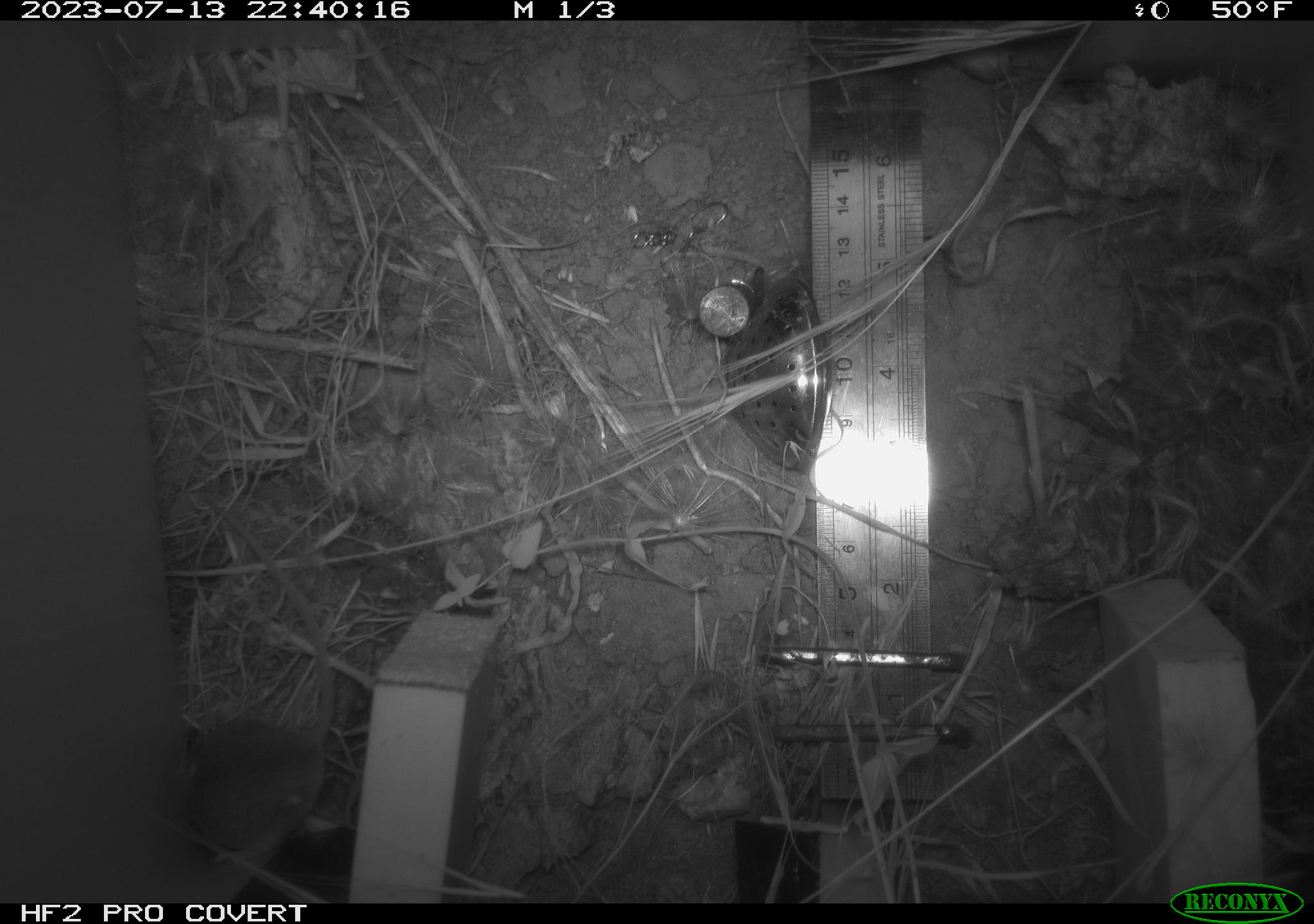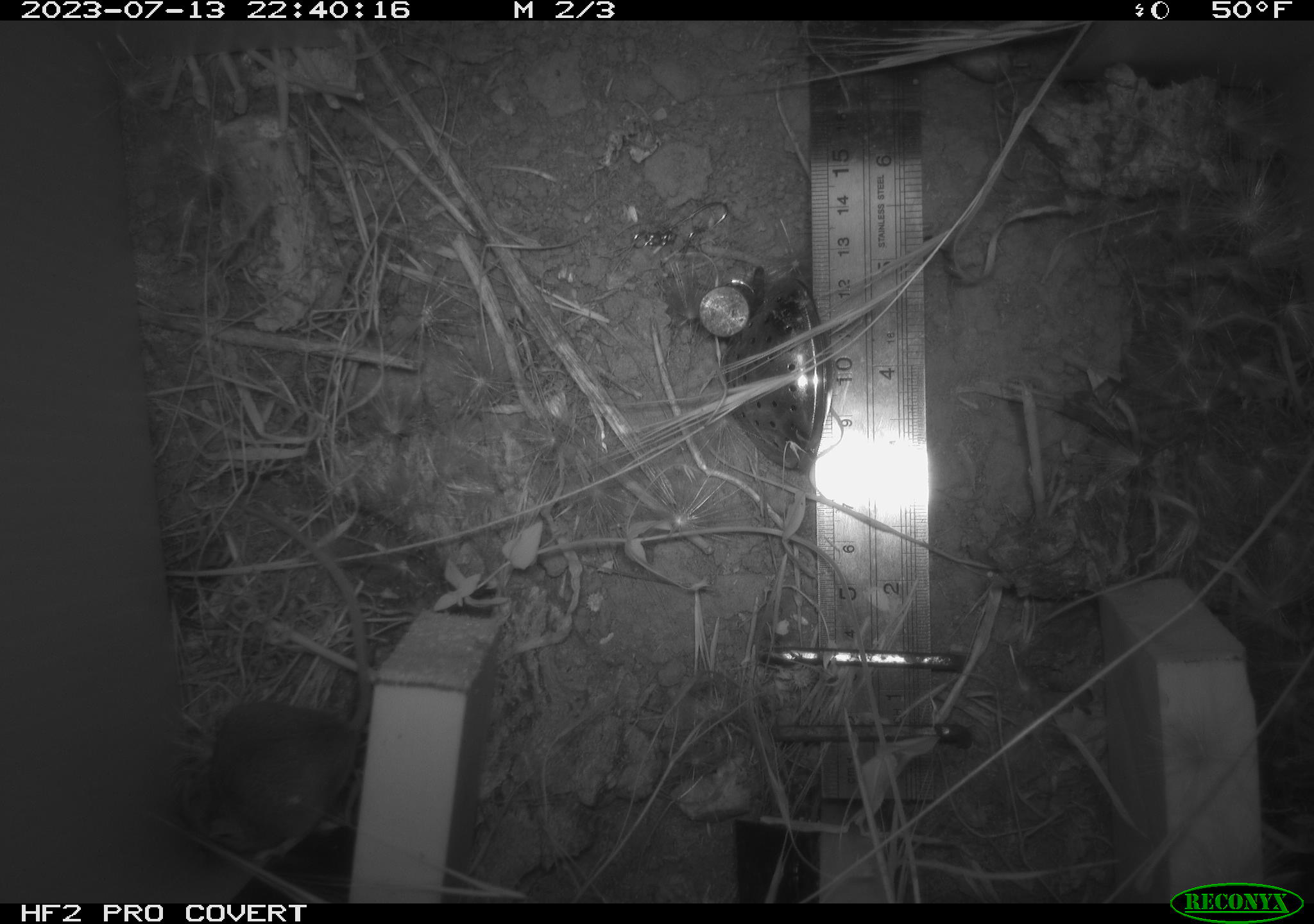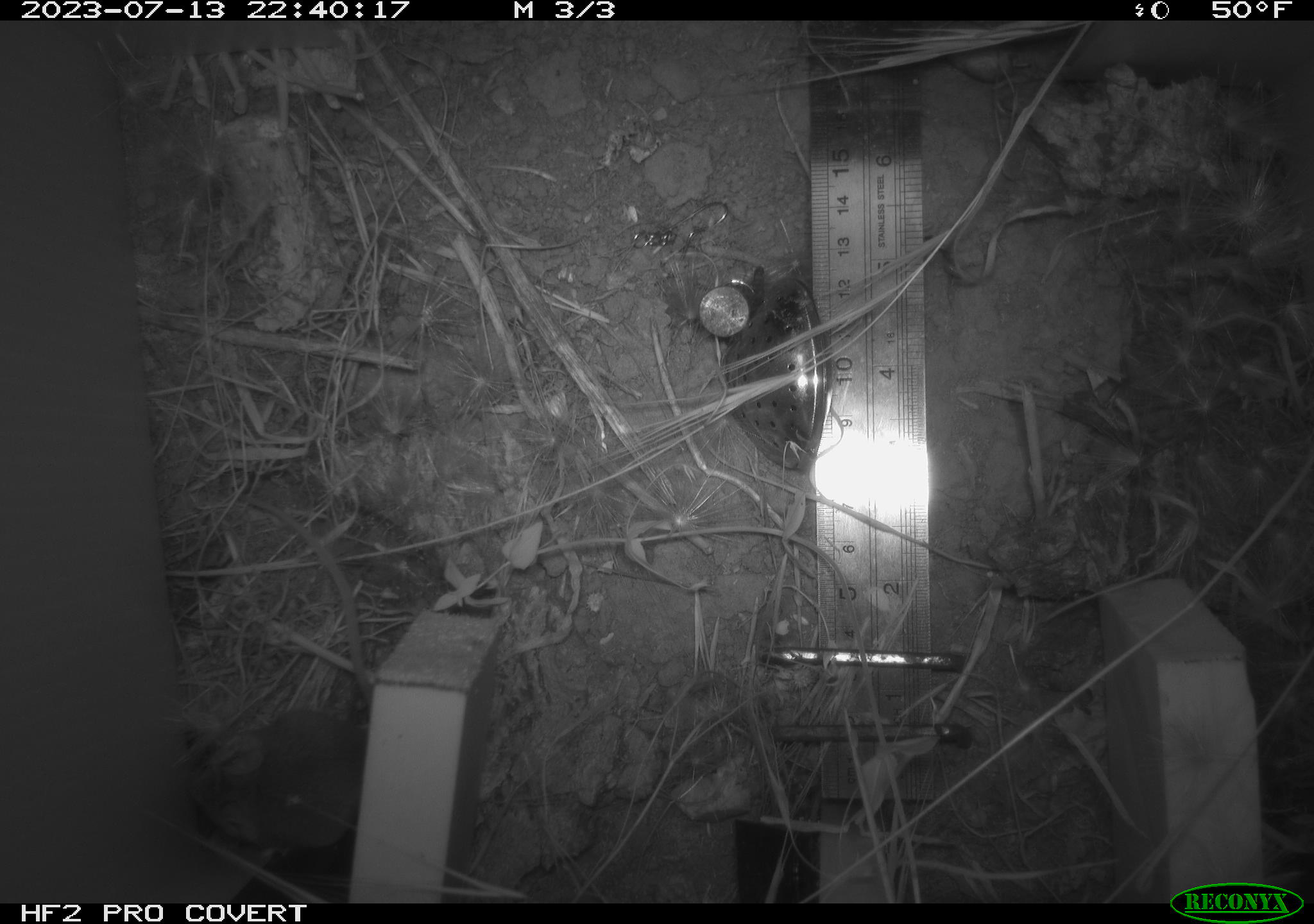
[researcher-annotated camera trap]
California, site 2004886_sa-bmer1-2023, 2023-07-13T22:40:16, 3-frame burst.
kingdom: Animalia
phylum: Chordata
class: Mammalia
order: Rodentia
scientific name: Rodentia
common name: mouse species